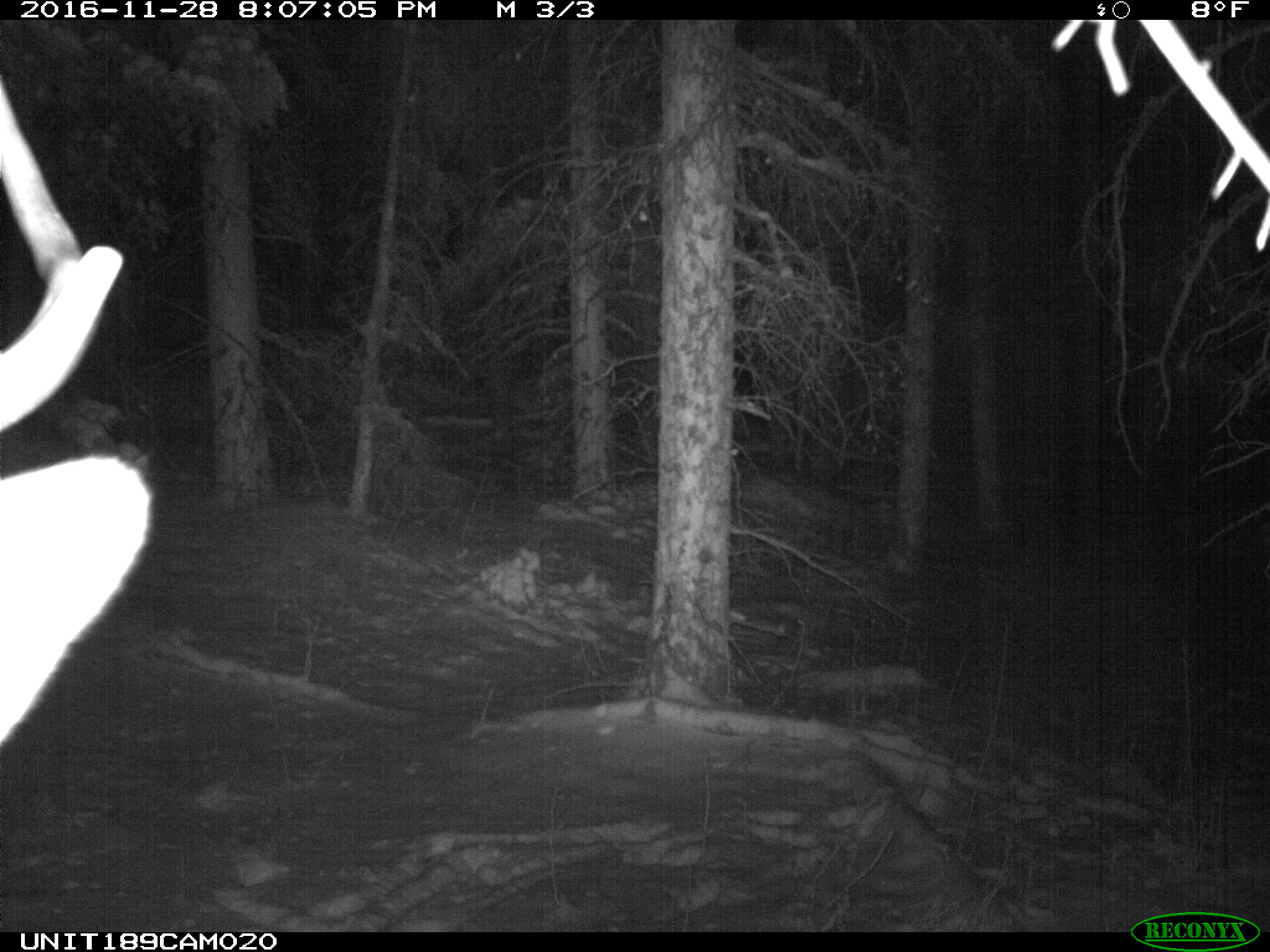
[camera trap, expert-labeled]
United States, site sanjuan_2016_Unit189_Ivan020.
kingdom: Animalia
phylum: Chordata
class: Mammalia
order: Artiodactyla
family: Cervidae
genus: Cervus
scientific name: Cervus elaphus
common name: red deer